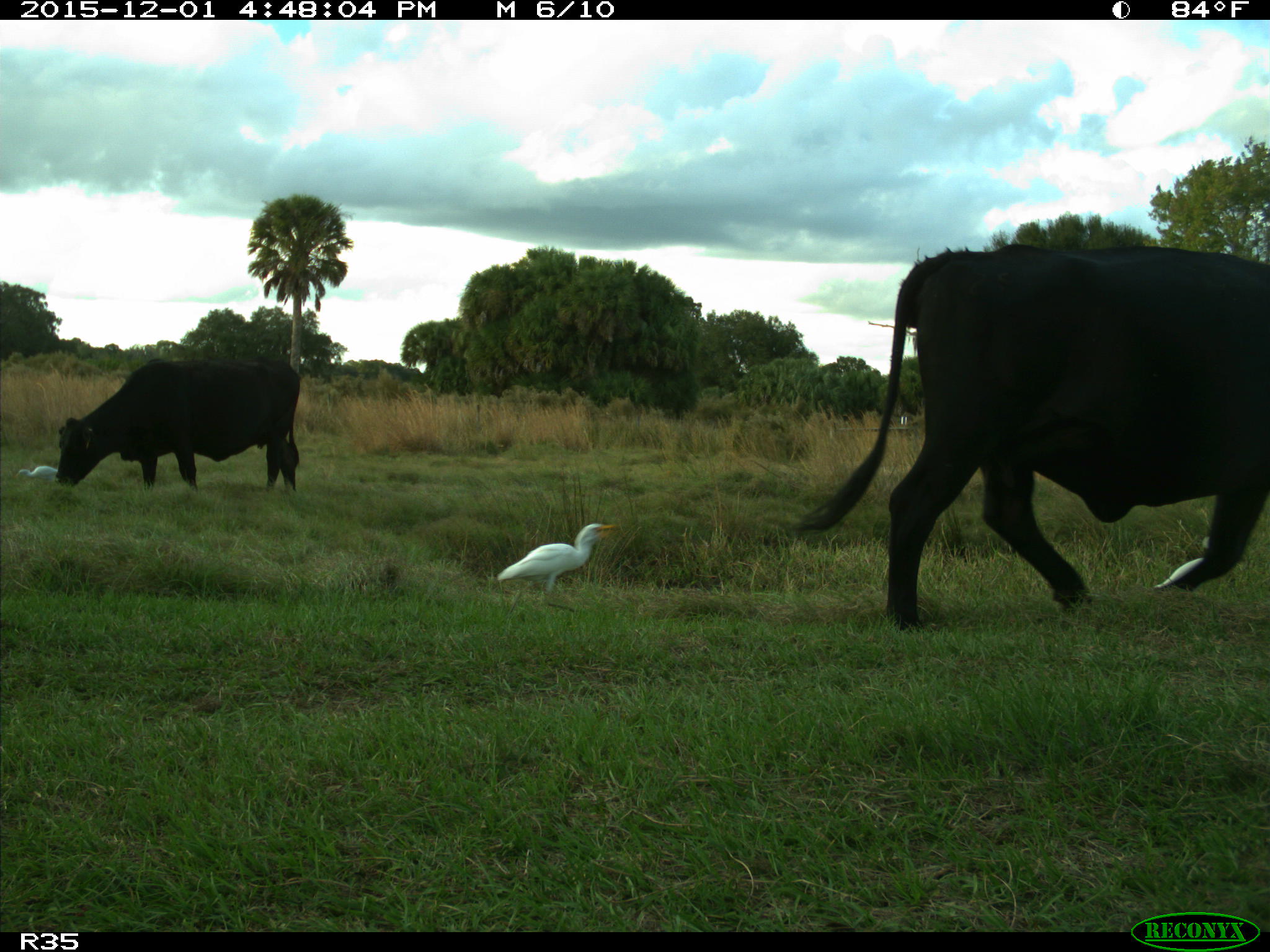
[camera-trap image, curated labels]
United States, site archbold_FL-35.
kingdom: Animalia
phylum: Chordata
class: Mammalia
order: Artiodactyla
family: Bovidae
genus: Bos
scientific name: Bos taurus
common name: domestic cow